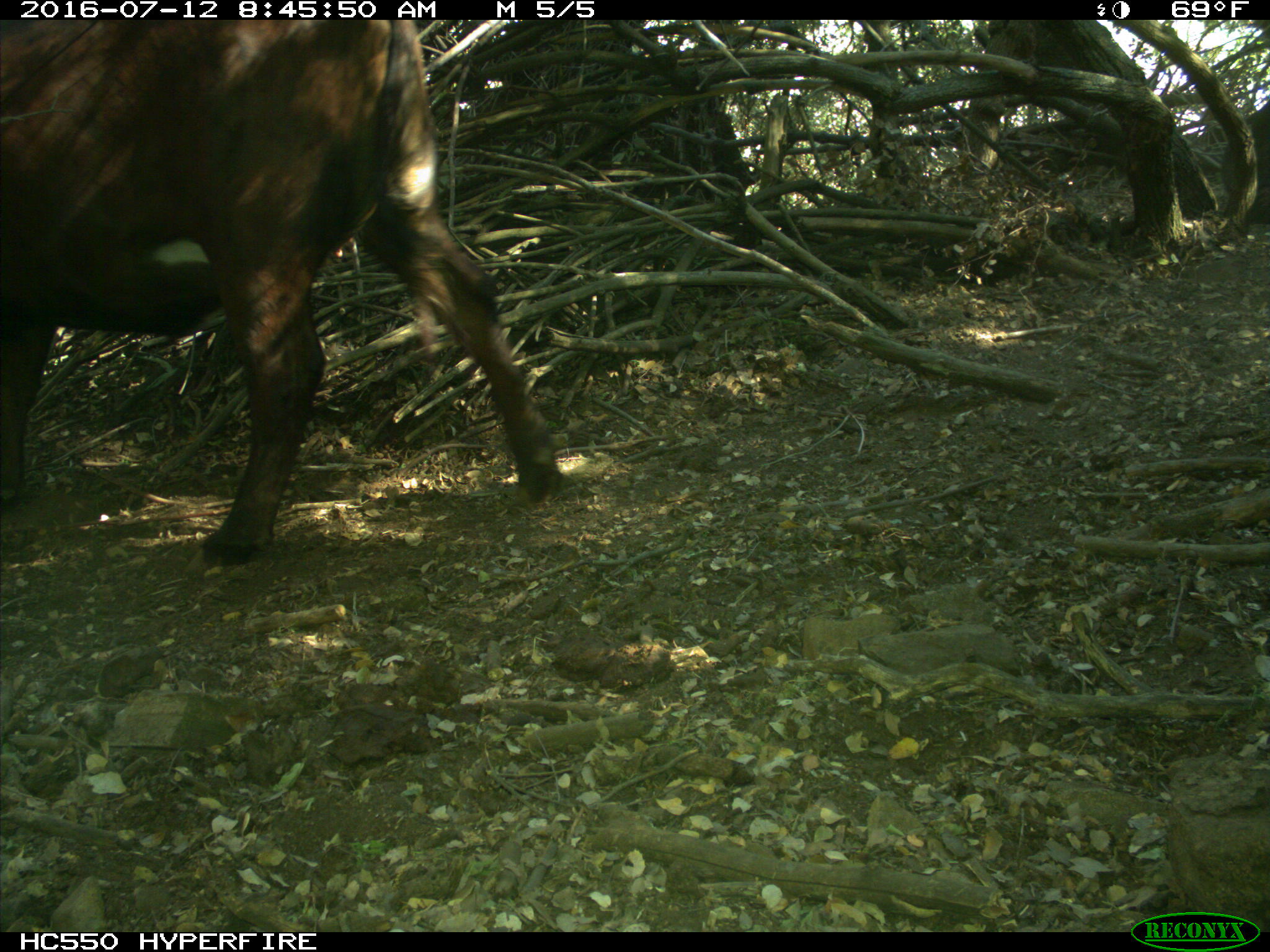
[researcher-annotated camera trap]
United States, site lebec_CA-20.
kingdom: Animalia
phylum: Chordata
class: Mammalia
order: Artiodactyla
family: Bovidae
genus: Bos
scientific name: Bos taurus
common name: domestic cow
Bos taurus (domestic cow).